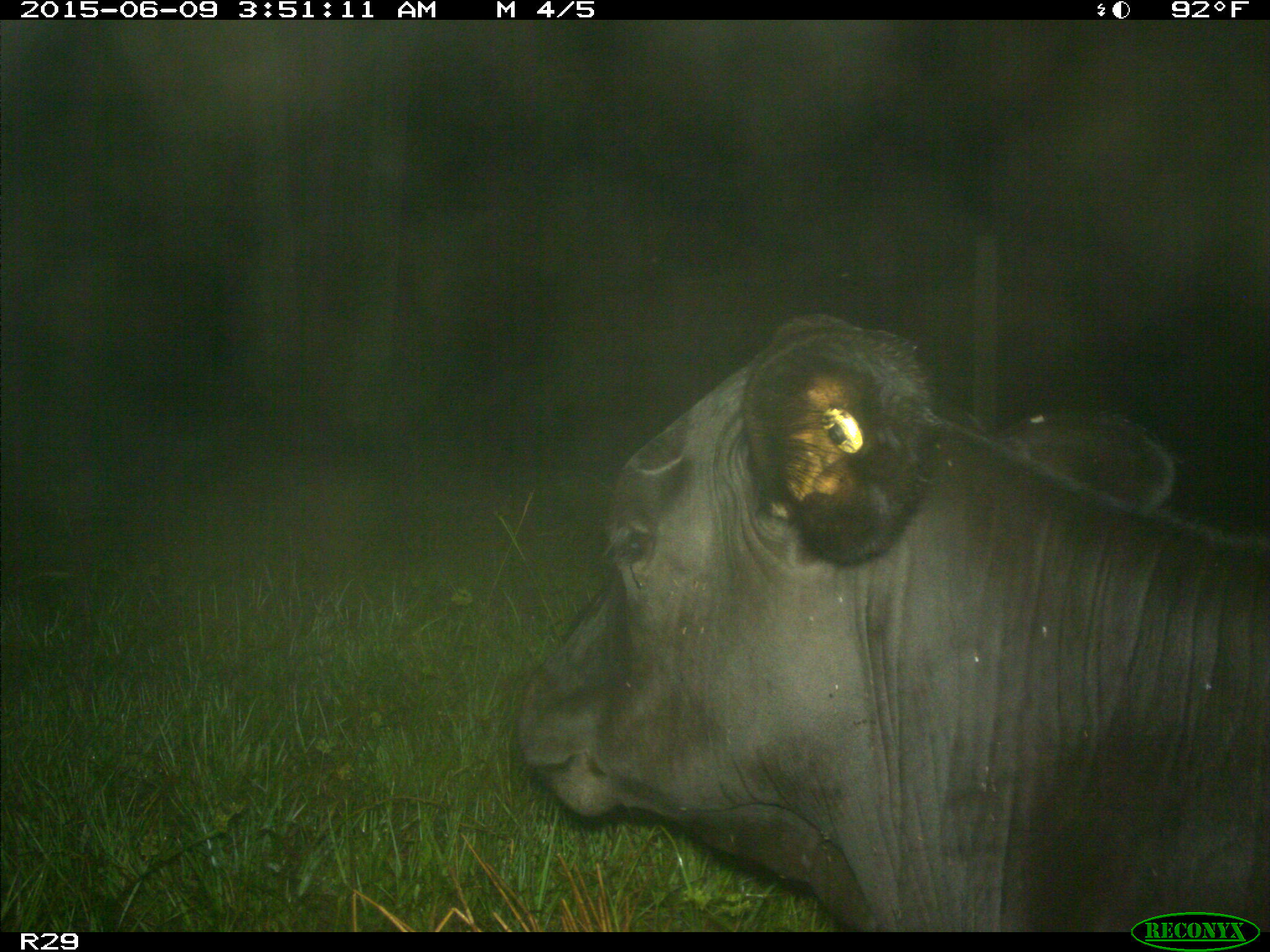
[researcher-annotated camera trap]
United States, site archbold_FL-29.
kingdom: Animalia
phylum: Chordata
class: Mammalia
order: Artiodactyla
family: Bovidae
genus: Bos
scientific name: Bos taurus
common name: domestic cow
Bos taurus (domestic cow).